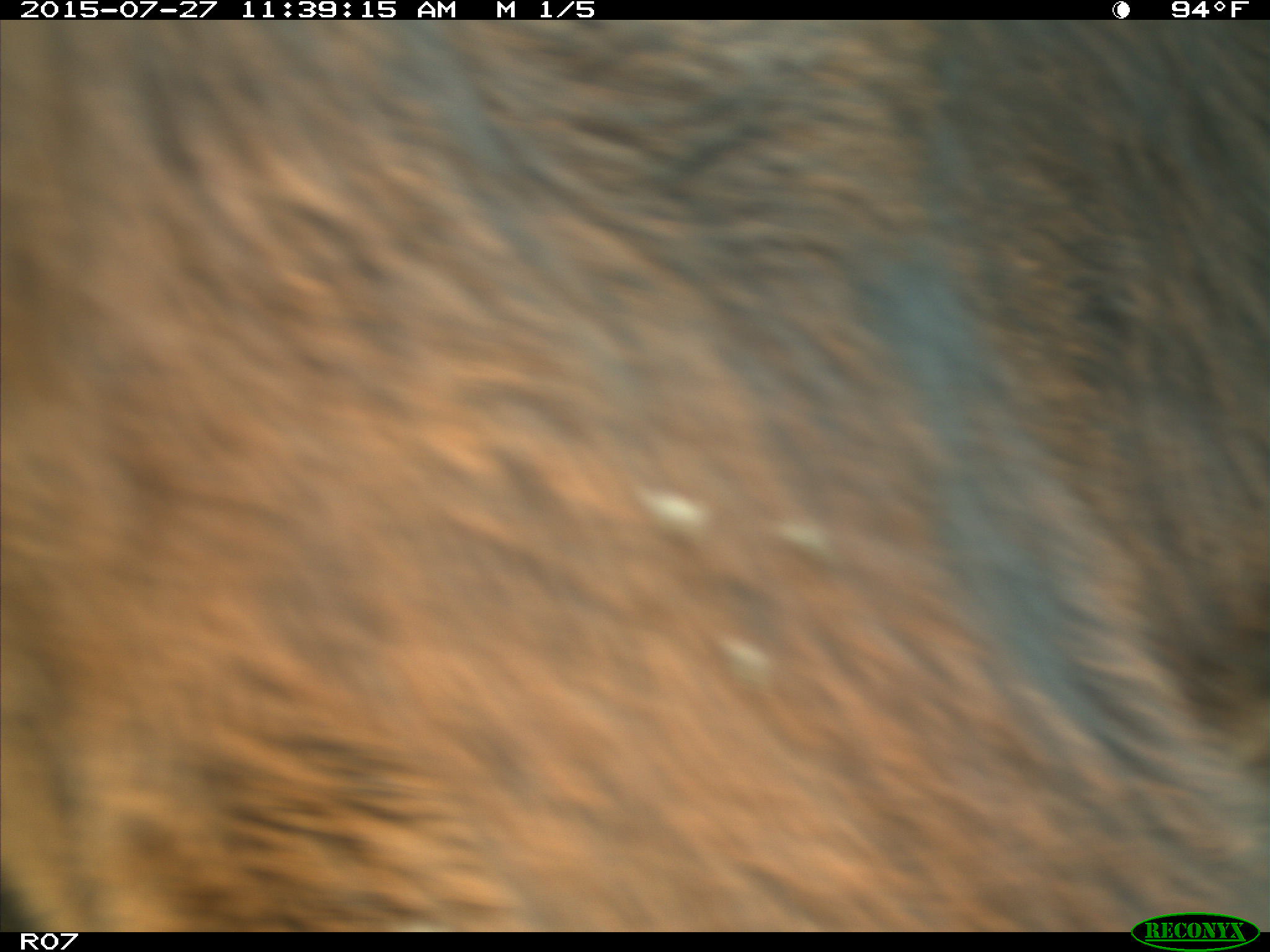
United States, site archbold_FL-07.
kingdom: Animalia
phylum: Chordata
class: Mammalia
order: Artiodactyla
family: Bovidae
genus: Bos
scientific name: Bos taurus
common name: domestic cow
Bos taurus (domestic cow).